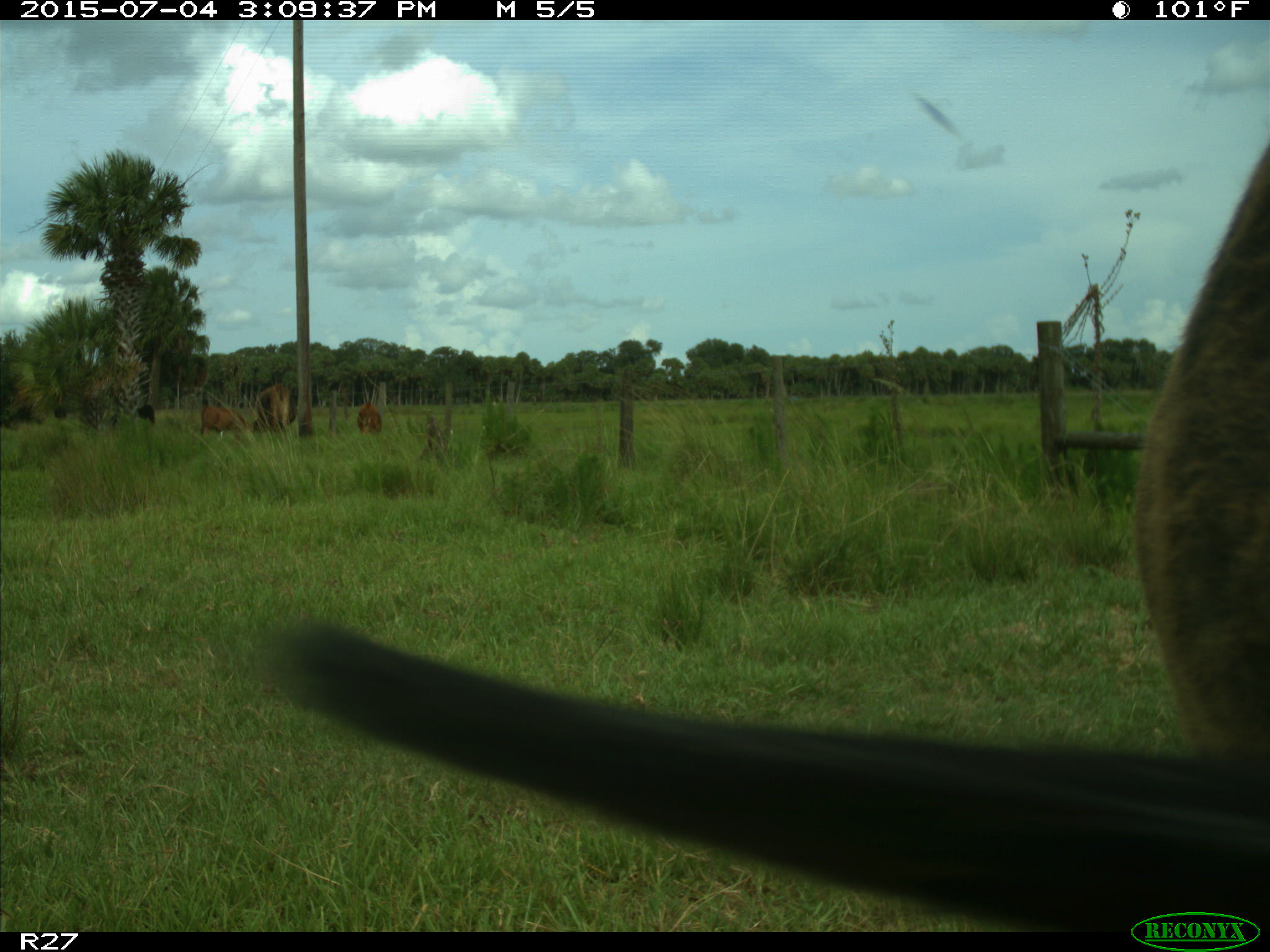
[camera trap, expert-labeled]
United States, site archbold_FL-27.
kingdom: Animalia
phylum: Chordata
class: Mammalia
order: Artiodactyla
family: Bovidae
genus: Bos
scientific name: Bos taurus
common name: domestic cow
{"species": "Bos taurus (domestic cow)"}